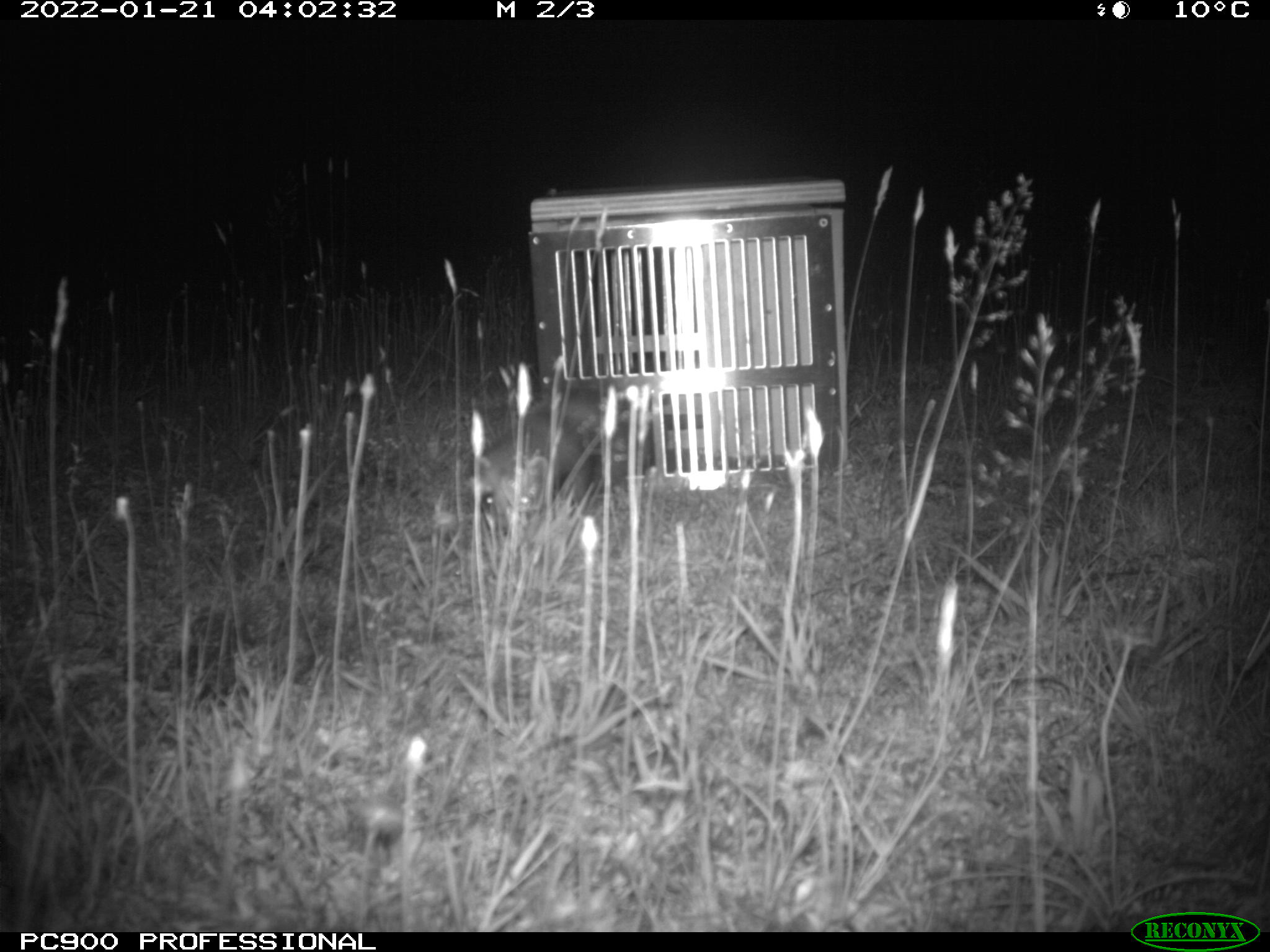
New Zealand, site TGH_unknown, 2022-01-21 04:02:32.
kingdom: Animalia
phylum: Chordata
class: Mammalia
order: Carnivora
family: Mustelidae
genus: Mustela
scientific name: Mustela furo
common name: ferret